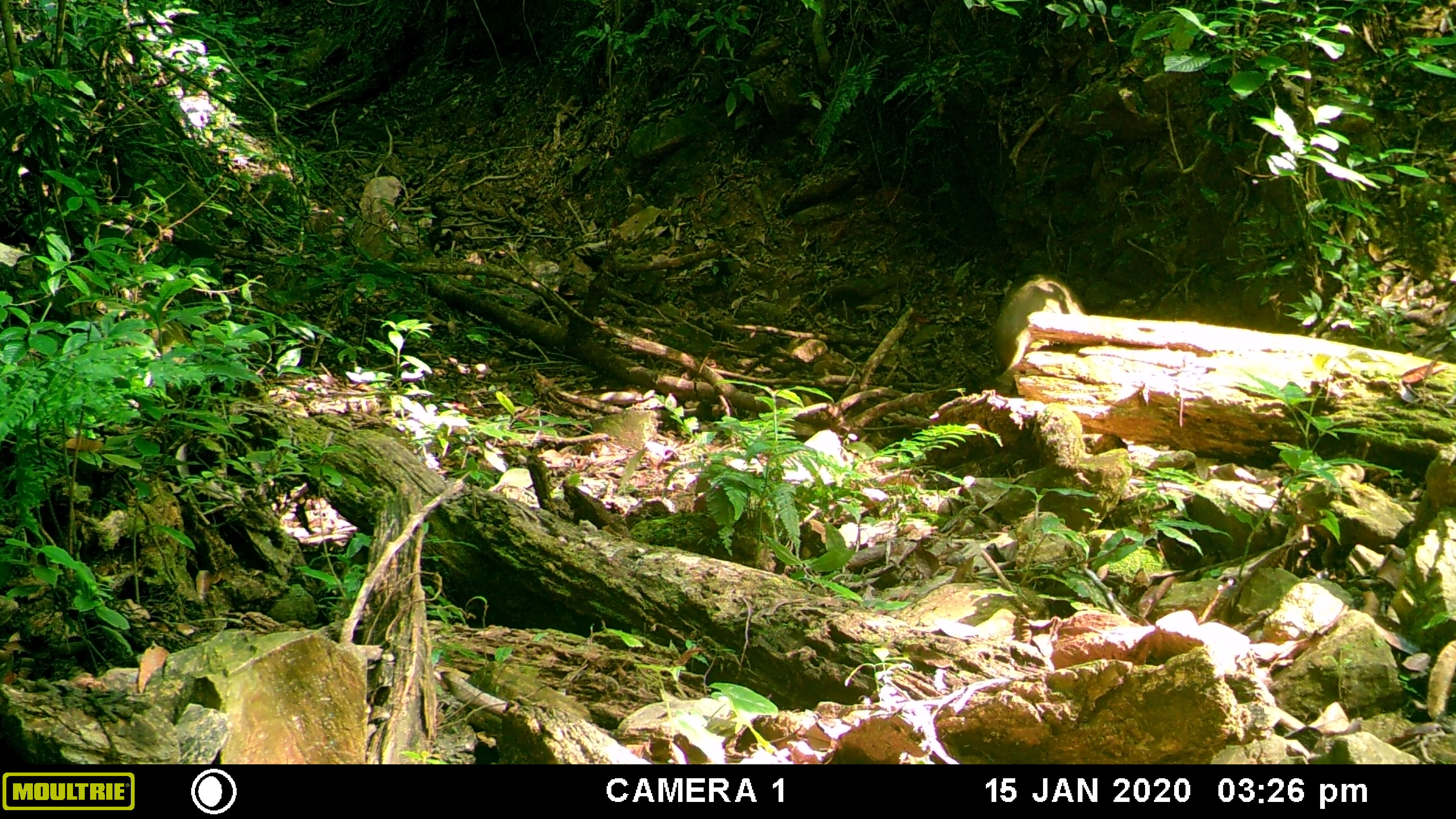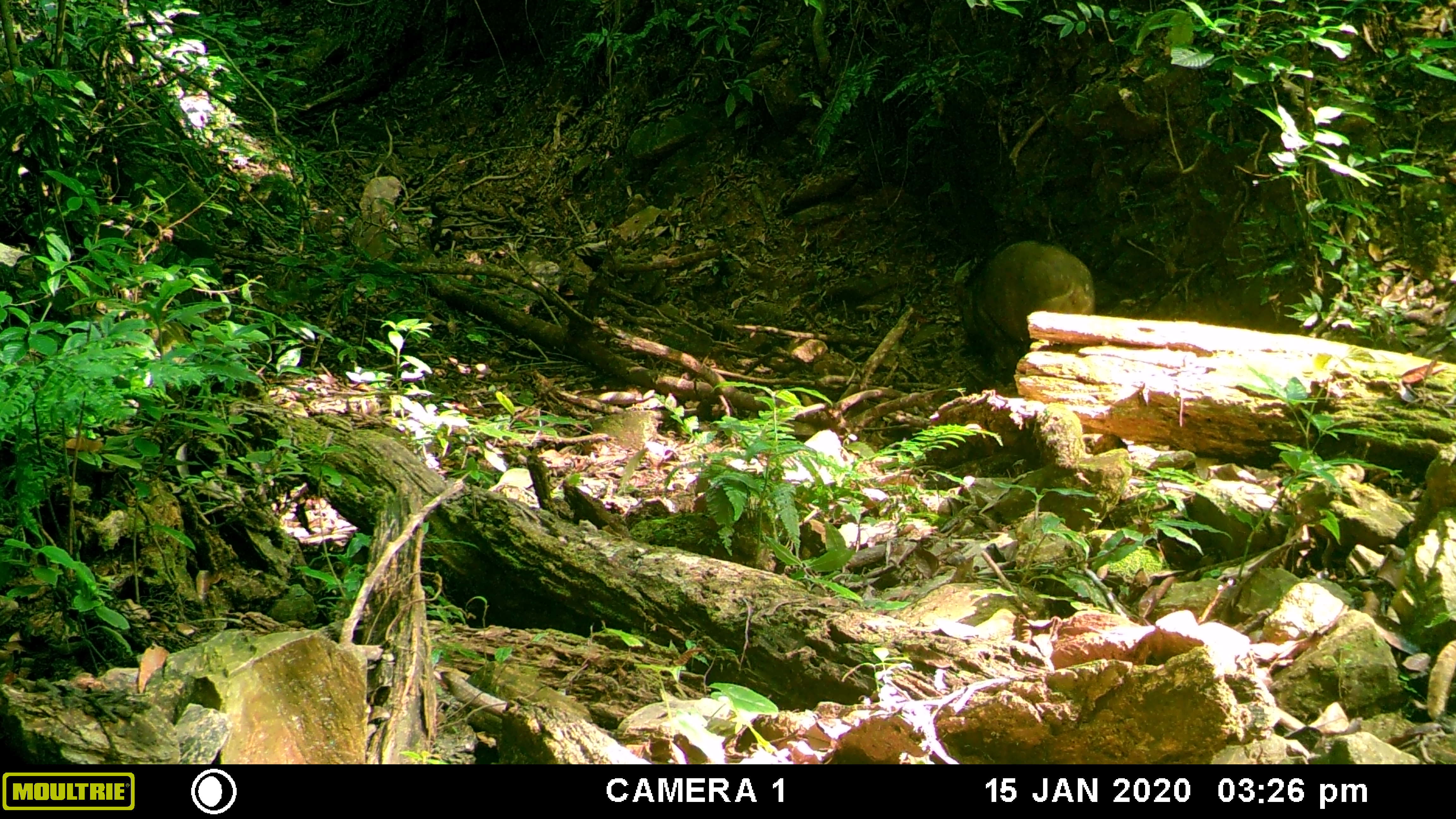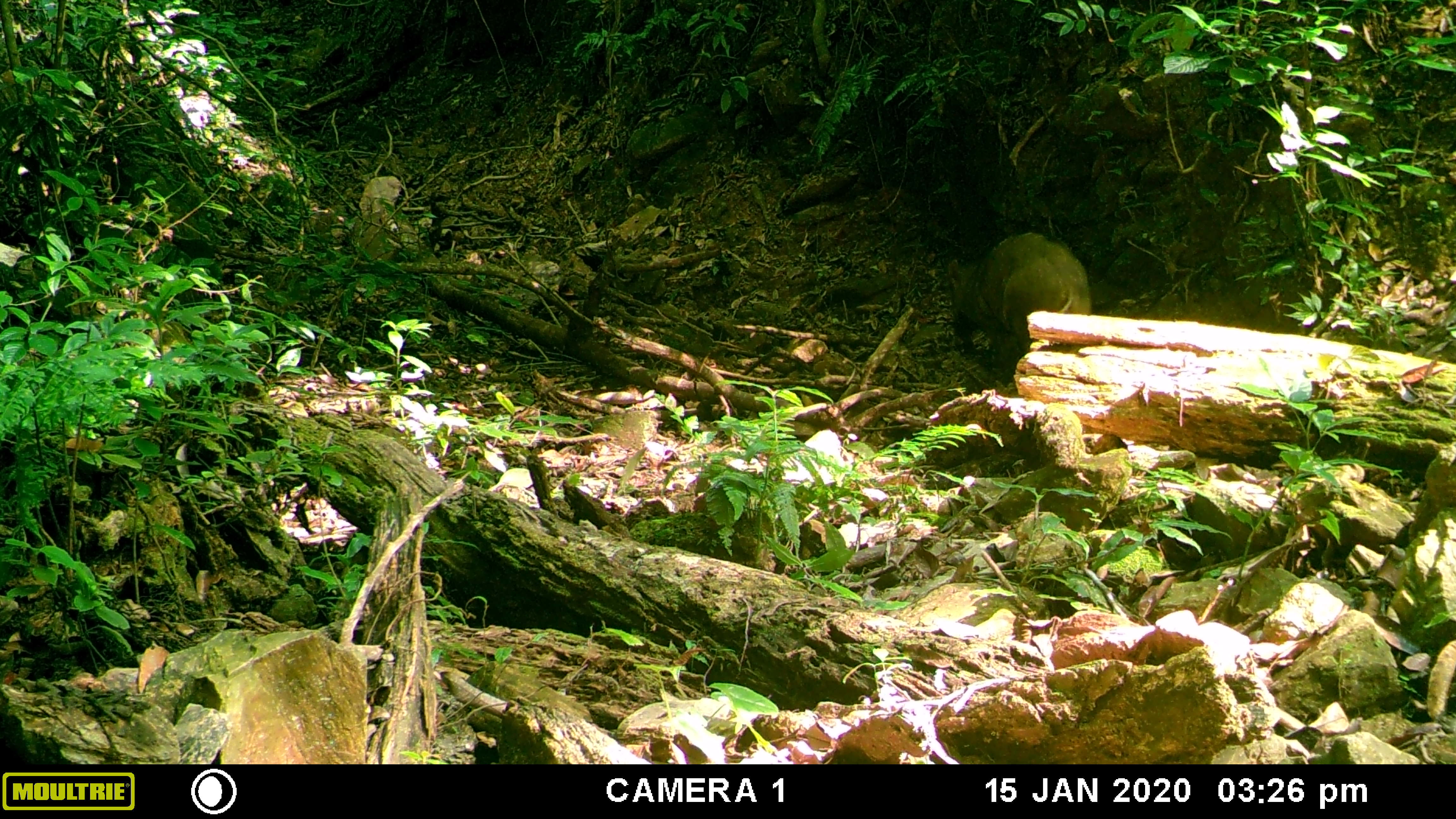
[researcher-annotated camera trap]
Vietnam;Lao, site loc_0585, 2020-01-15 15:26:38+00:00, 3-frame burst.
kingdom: Animalia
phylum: Chordata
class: Mammalia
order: Artiodactyla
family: Suidae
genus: Sus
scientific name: Sus scrofa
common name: eurasian wild pig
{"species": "eurasian wild pig (Sus scrofa)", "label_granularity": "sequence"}